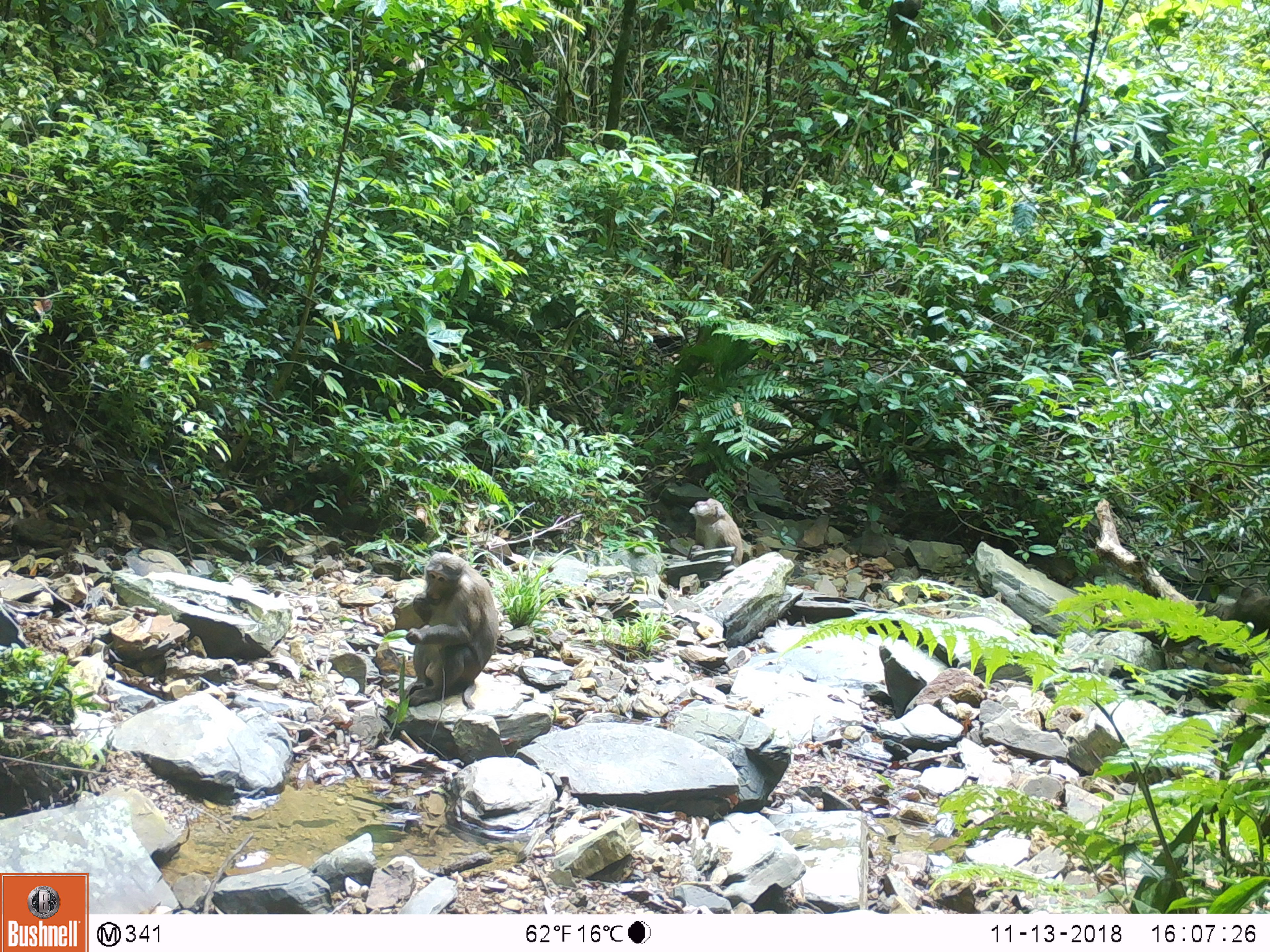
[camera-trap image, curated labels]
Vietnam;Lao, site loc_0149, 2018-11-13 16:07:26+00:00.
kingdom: Animalia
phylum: Chordata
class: Mammalia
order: Primates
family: Cercopithecidae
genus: Macaca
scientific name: Macaca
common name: macaques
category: assam or rhesus macaque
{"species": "assam or rhesus macaque (macaques) (Macaca)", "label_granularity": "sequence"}